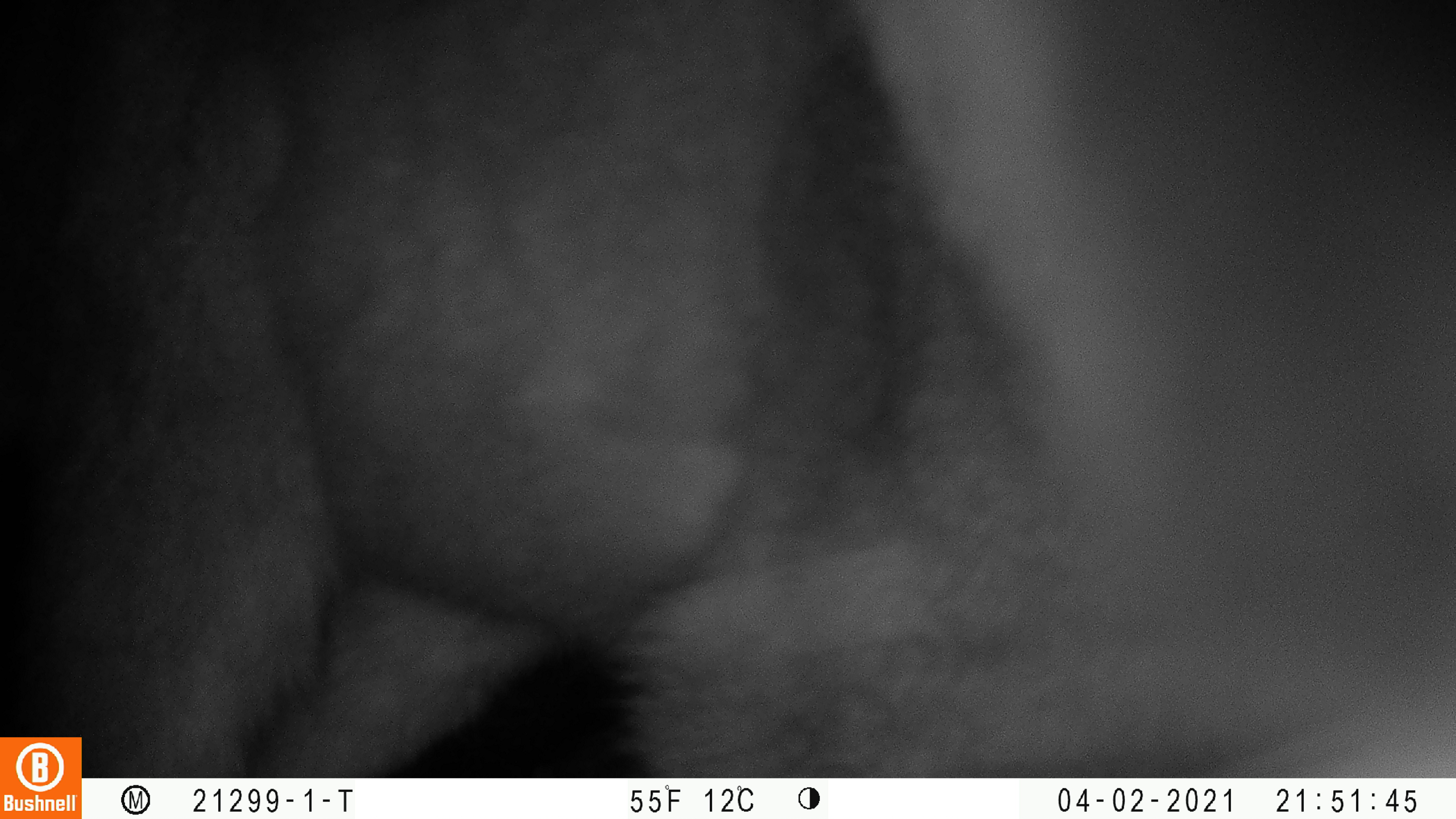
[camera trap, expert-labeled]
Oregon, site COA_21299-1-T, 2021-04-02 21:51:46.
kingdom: Animalia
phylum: Chordata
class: Mammalia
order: Artiodactyla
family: Cervidae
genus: Odocoileus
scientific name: Odocoileus hemionus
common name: black-tailed deer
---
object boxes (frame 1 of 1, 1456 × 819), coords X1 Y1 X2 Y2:
black-tailed deer: 84 6 1446 768